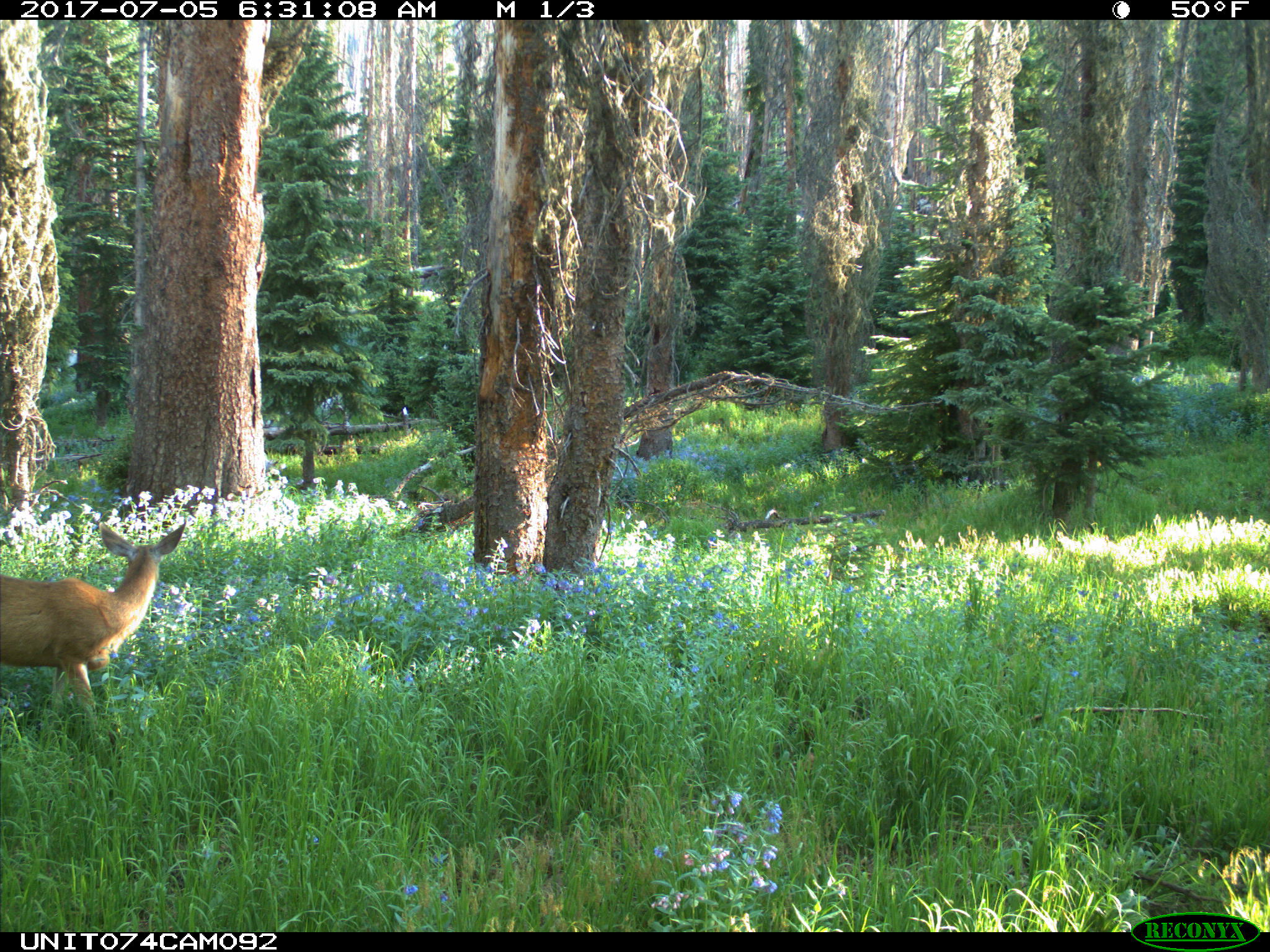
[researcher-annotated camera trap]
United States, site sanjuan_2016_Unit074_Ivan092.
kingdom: Animalia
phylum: Chordata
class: Mammalia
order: Artiodactyla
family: Cervidae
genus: Odocoileus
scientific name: Odocoileus hemionus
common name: mule deer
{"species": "Odocoileus hemionus (mule deer)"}